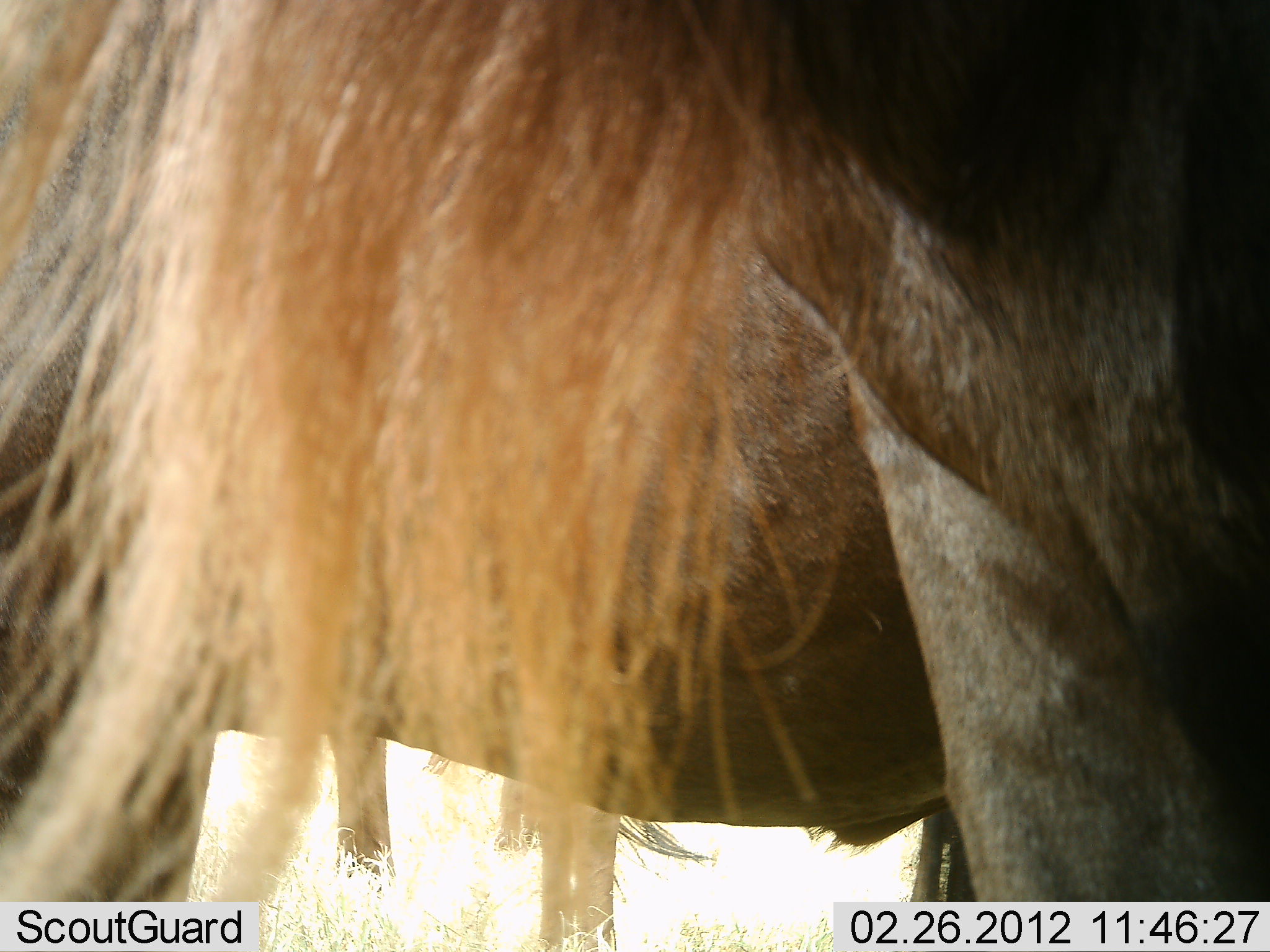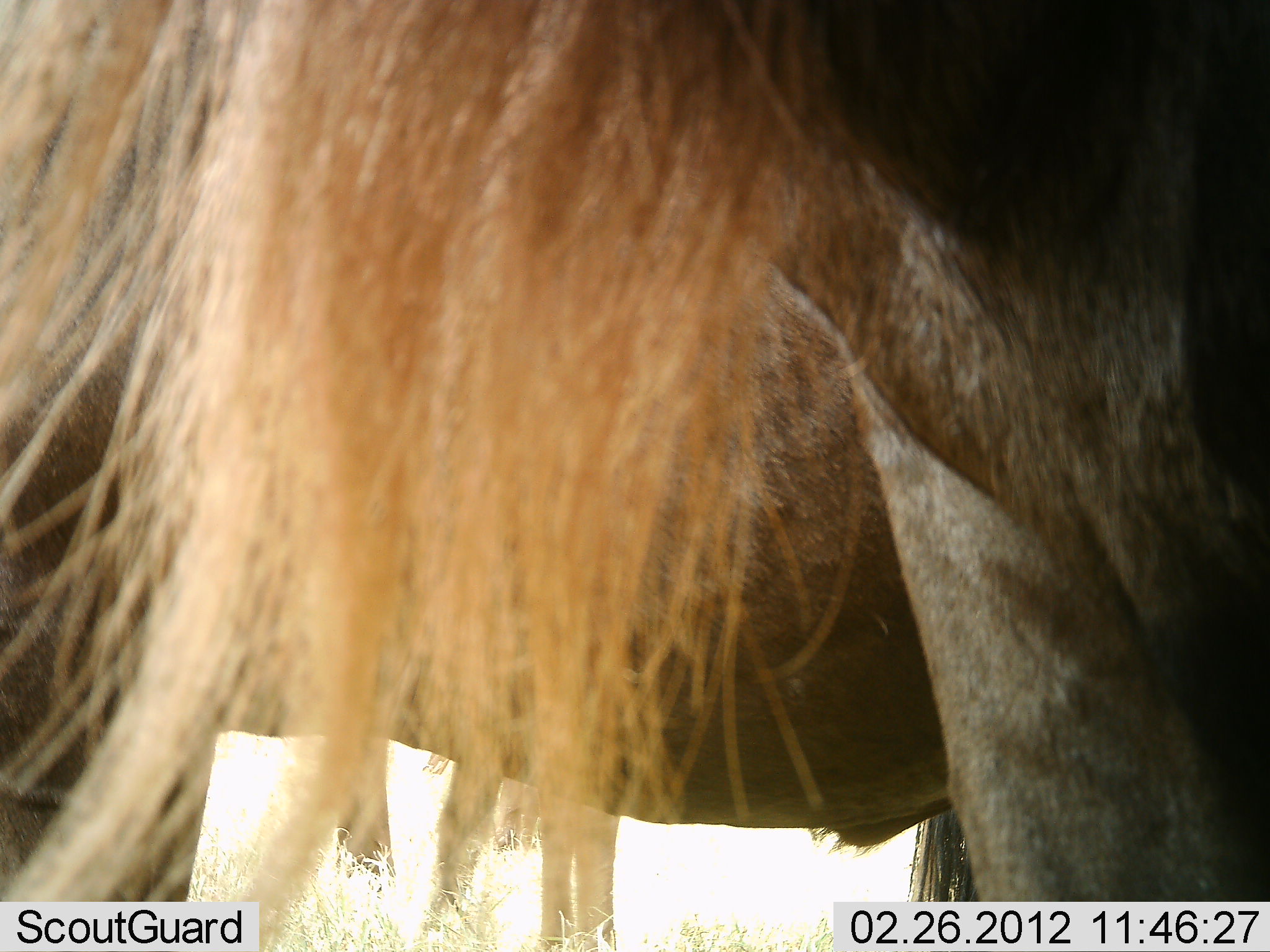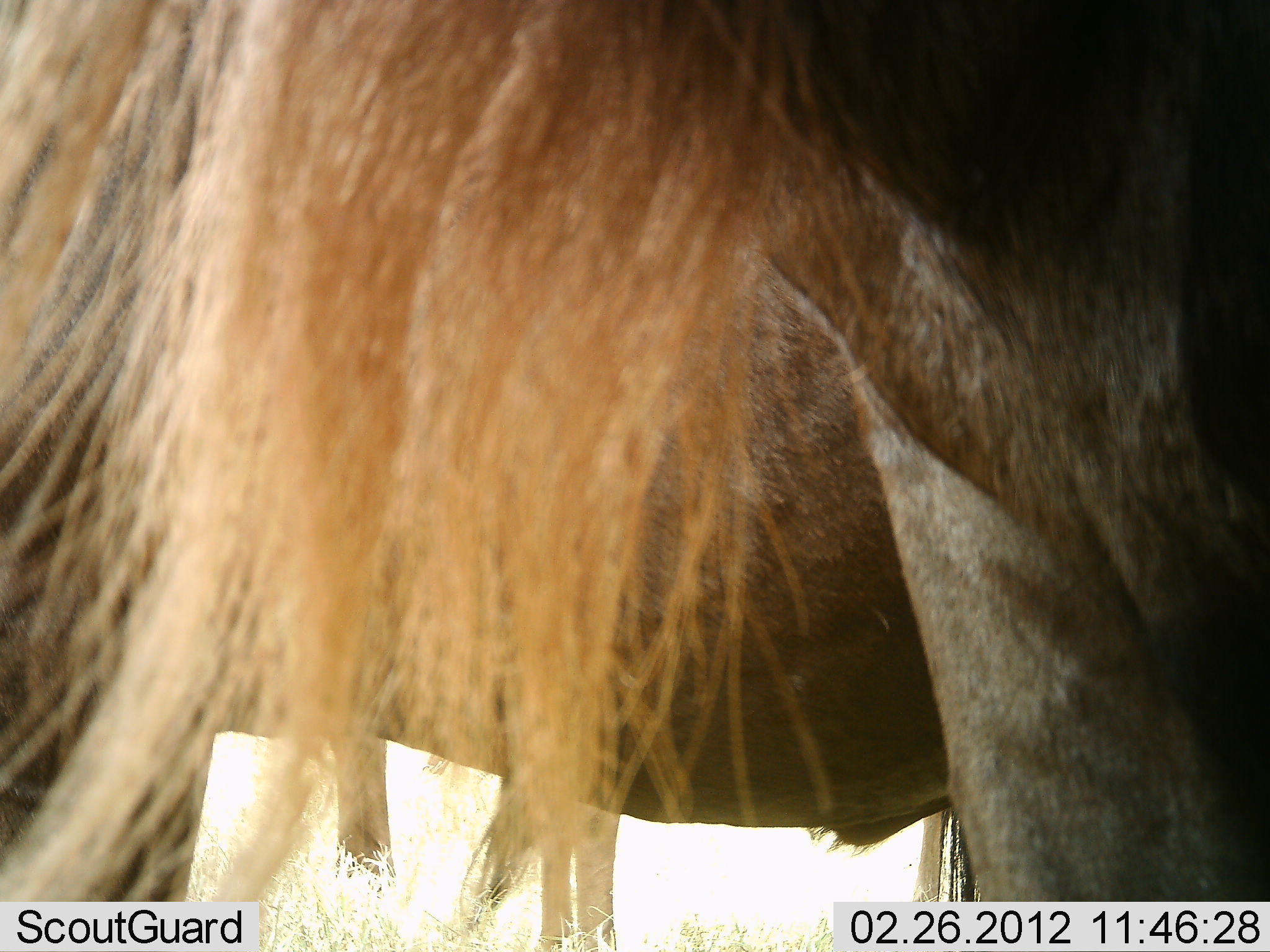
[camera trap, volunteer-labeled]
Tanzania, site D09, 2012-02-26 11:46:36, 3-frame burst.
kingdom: Animalia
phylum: Chordata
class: Mammalia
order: Artiodactyla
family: Bovidae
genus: Connochaetes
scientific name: Connochaetes taurinus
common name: blue wildebeest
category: wildebeest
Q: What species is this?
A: Wildebeest (blue wildebeest) (Connochaetes taurinus).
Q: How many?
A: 2.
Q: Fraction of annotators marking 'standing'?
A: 100%.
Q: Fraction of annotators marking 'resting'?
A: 0%.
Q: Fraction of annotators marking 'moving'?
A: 0%.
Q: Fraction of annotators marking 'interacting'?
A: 0%.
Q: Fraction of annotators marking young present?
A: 0%.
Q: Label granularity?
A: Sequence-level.